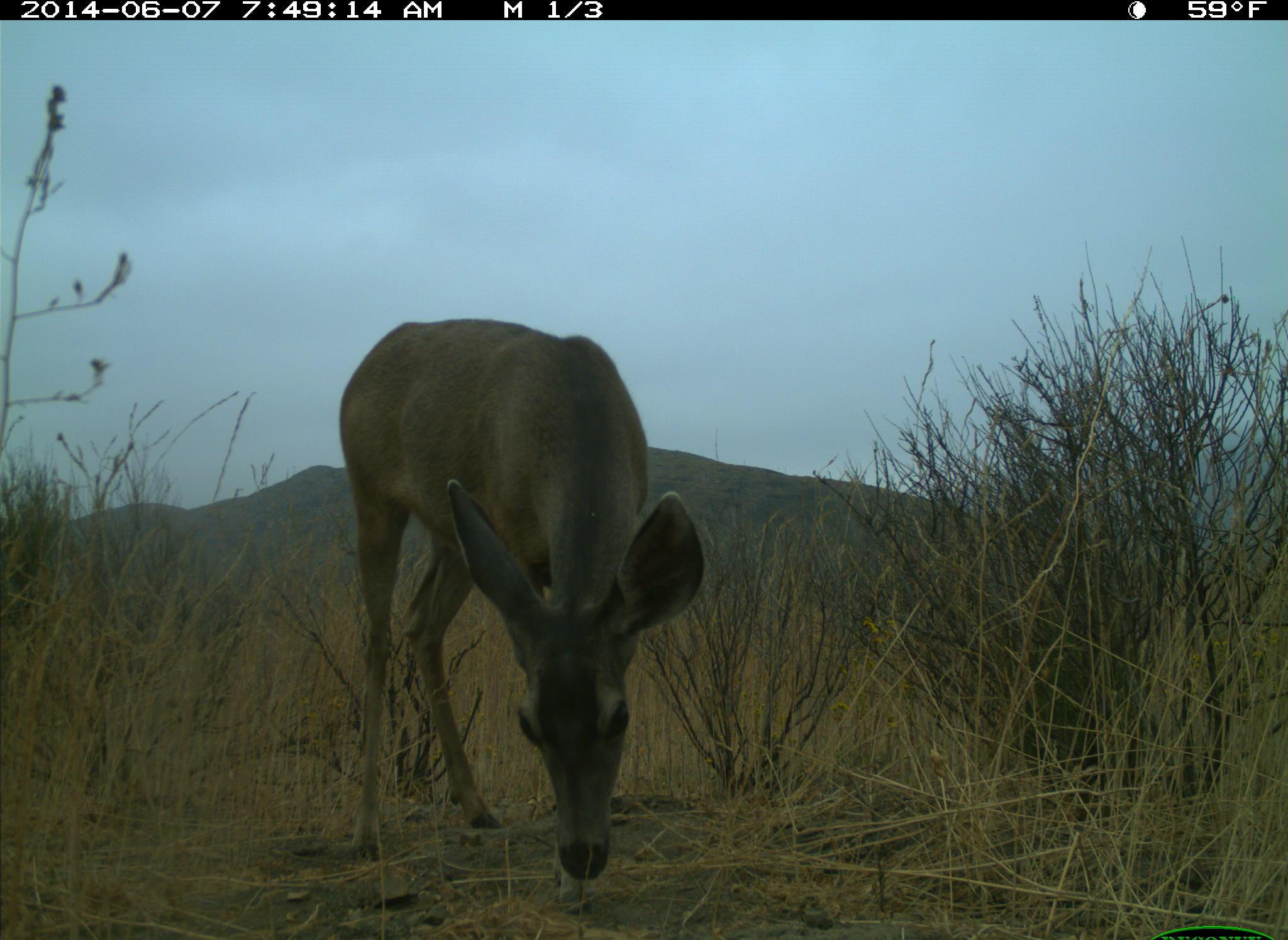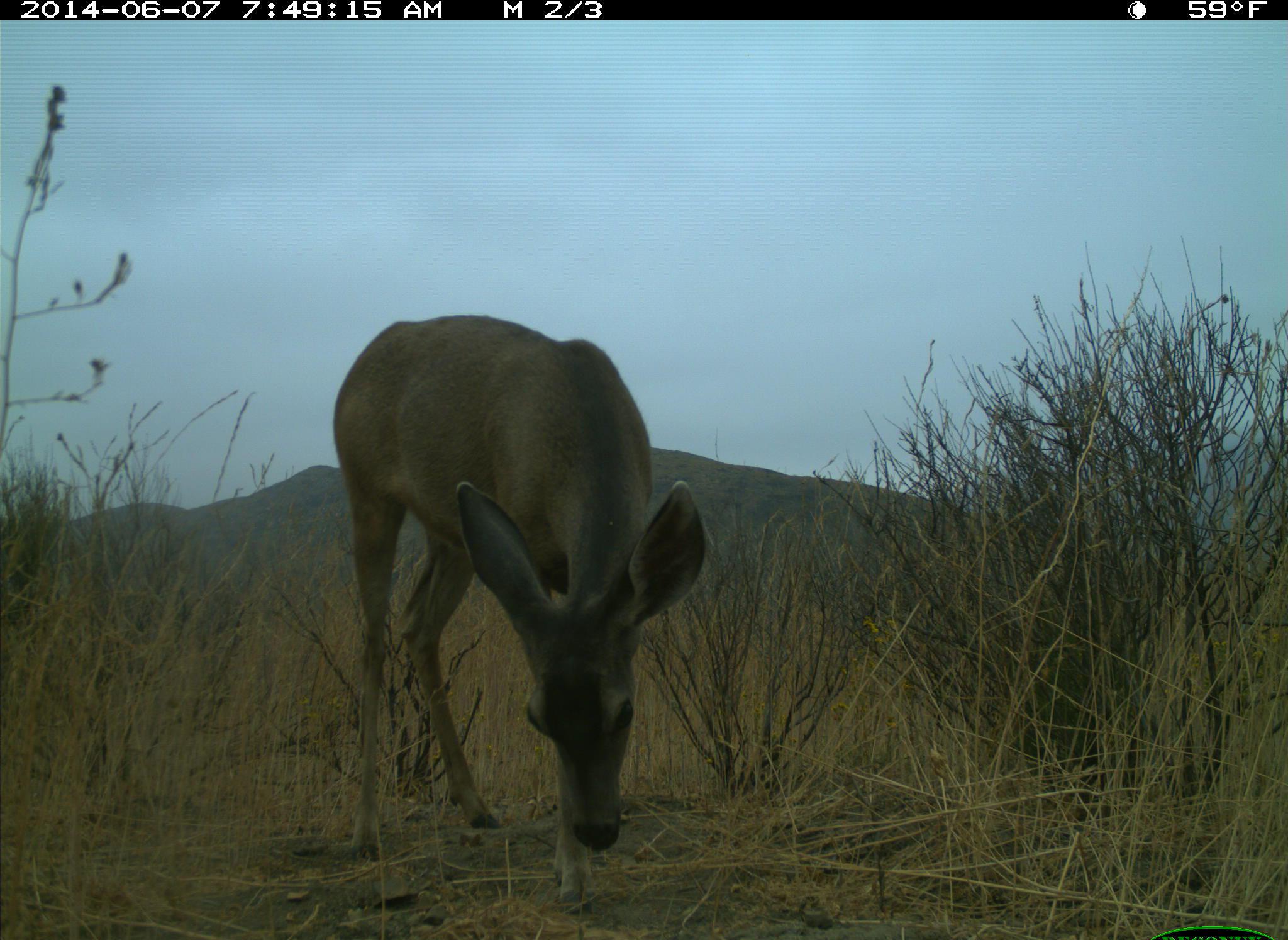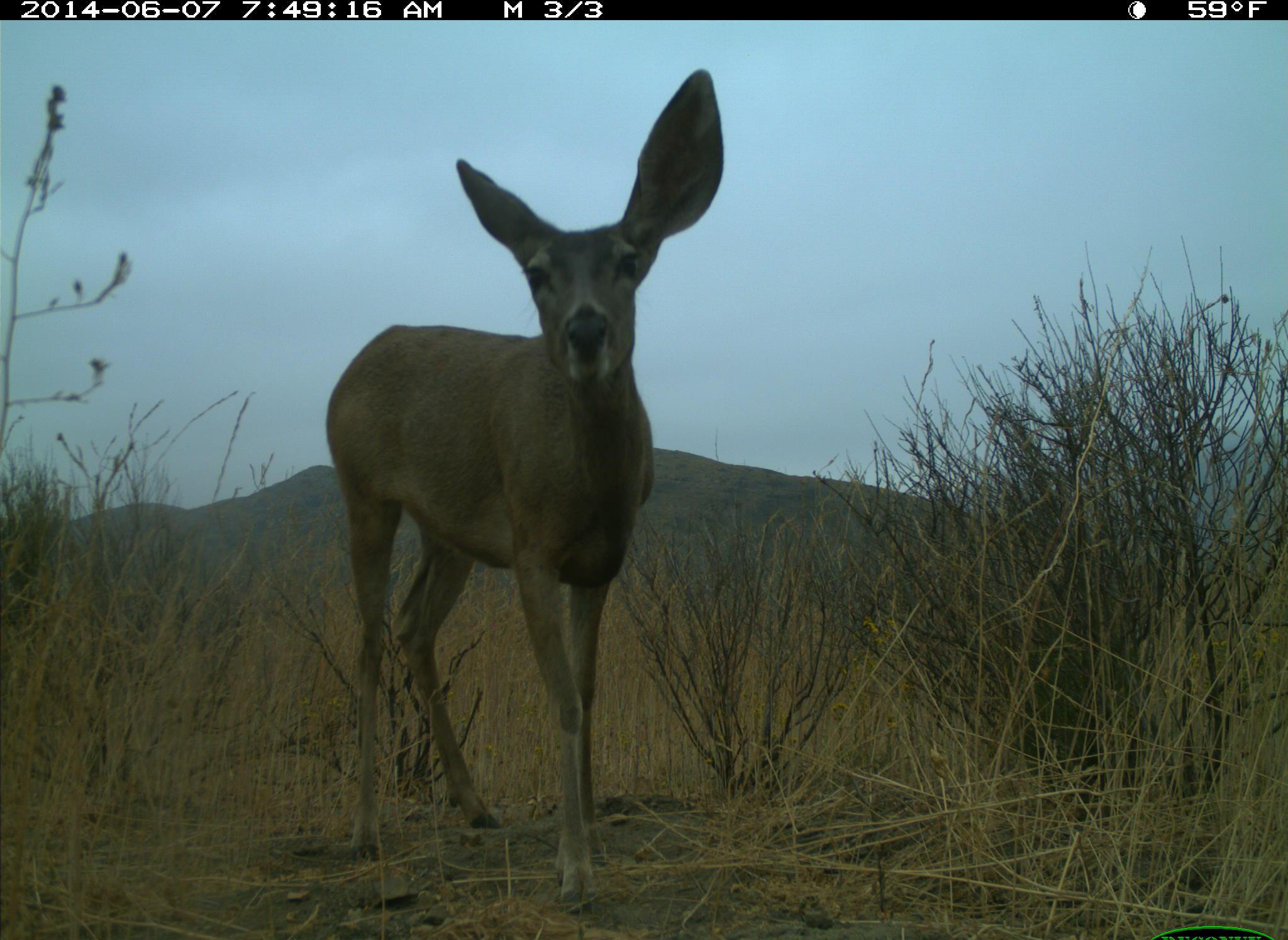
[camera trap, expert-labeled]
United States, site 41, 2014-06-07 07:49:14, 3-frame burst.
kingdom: Animalia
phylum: Chordata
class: Mammalia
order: Artiodactyla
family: Cervidae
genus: Odocoileus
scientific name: Odocoileus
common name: deer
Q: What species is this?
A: Deer (Odocoileus).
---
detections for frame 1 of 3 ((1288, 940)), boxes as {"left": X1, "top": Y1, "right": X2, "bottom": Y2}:
deer: {"left": 338, "top": 317, "right": 706, "bottom": 918}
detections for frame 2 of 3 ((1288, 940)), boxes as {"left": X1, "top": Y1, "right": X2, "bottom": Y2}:
deer: {"left": 329, "top": 313, "right": 713, "bottom": 919}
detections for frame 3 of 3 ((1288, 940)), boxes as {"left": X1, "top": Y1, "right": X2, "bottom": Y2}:
deer: {"left": 323, "top": 66, "right": 726, "bottom": 915}